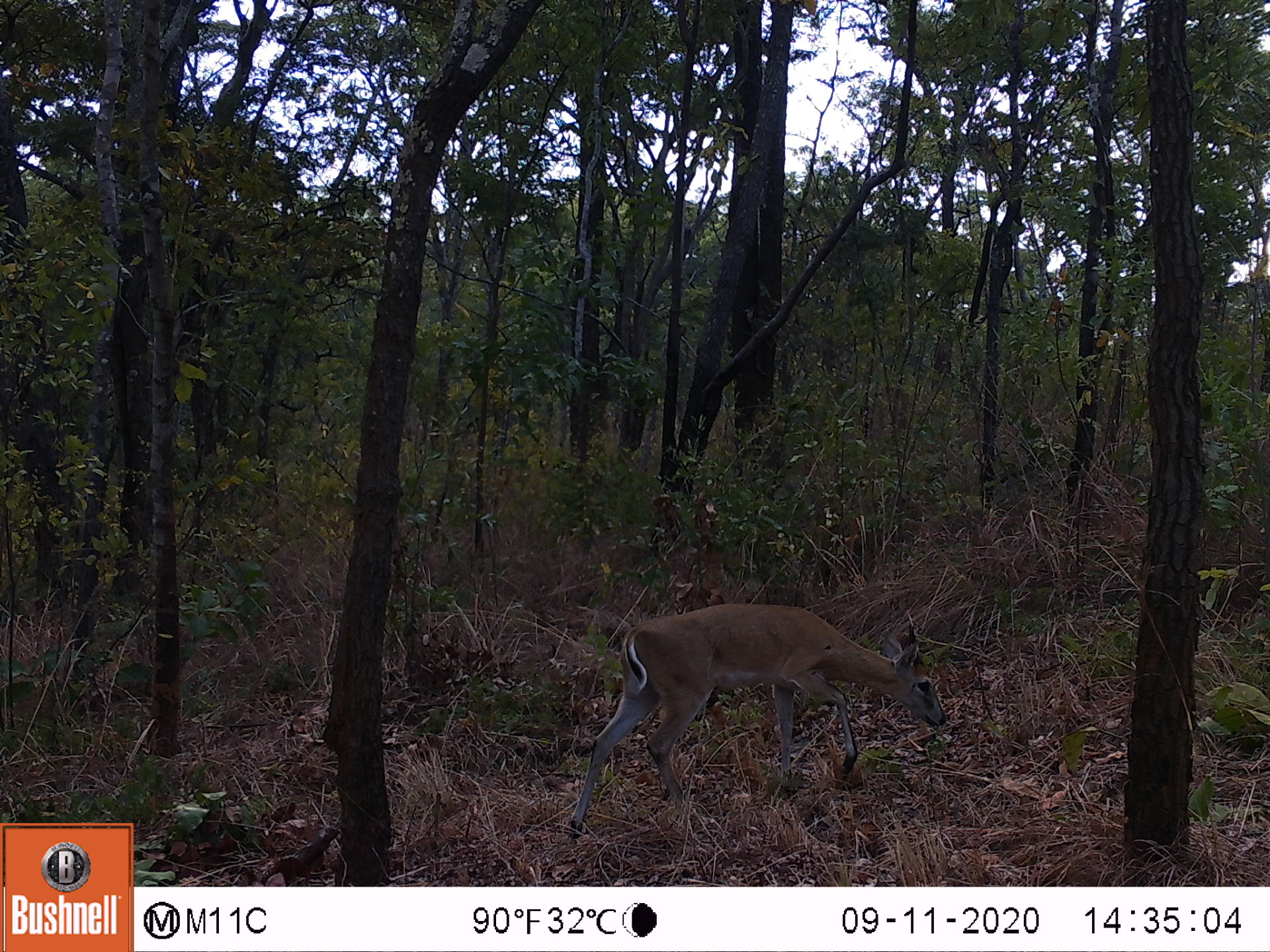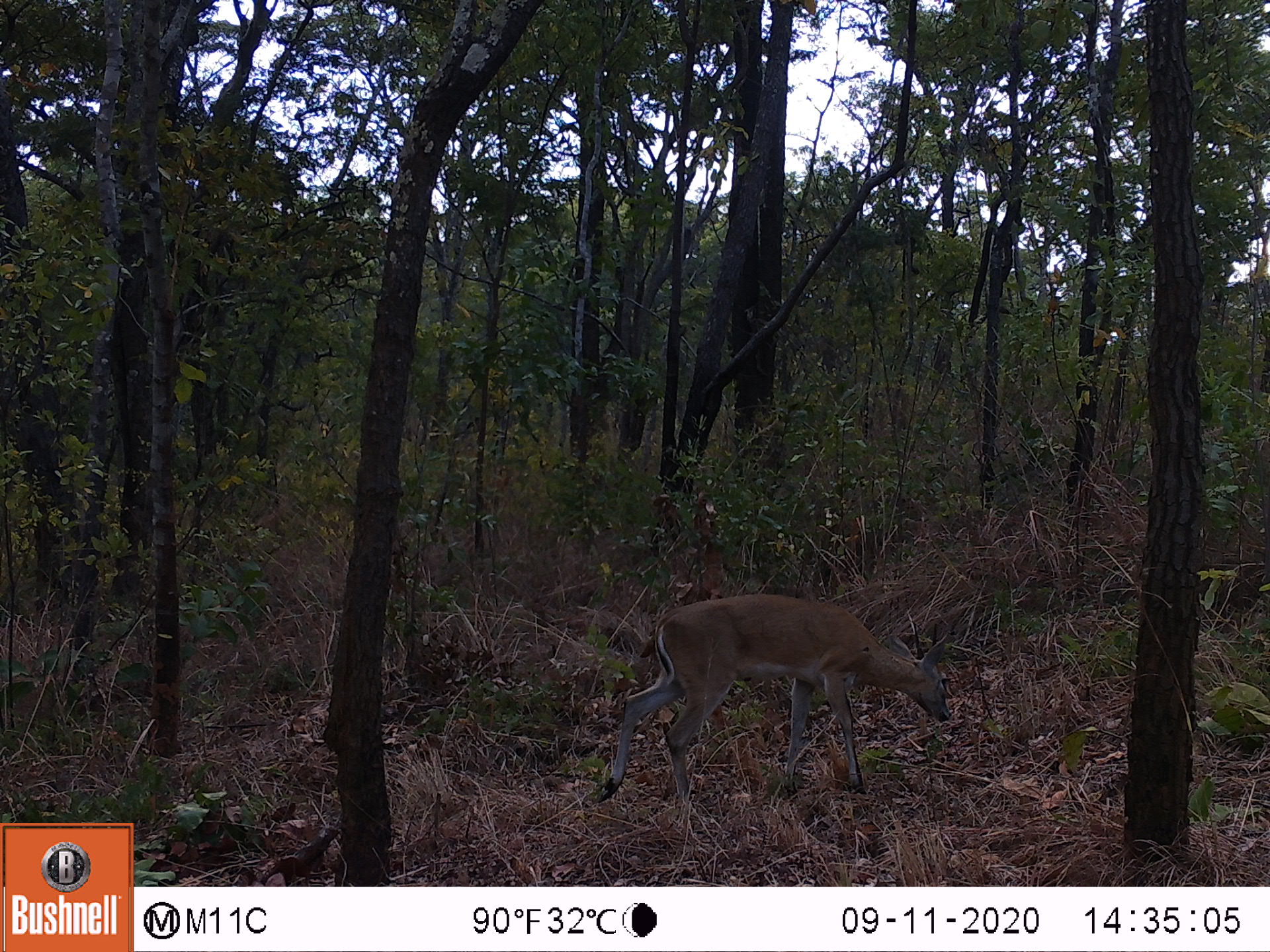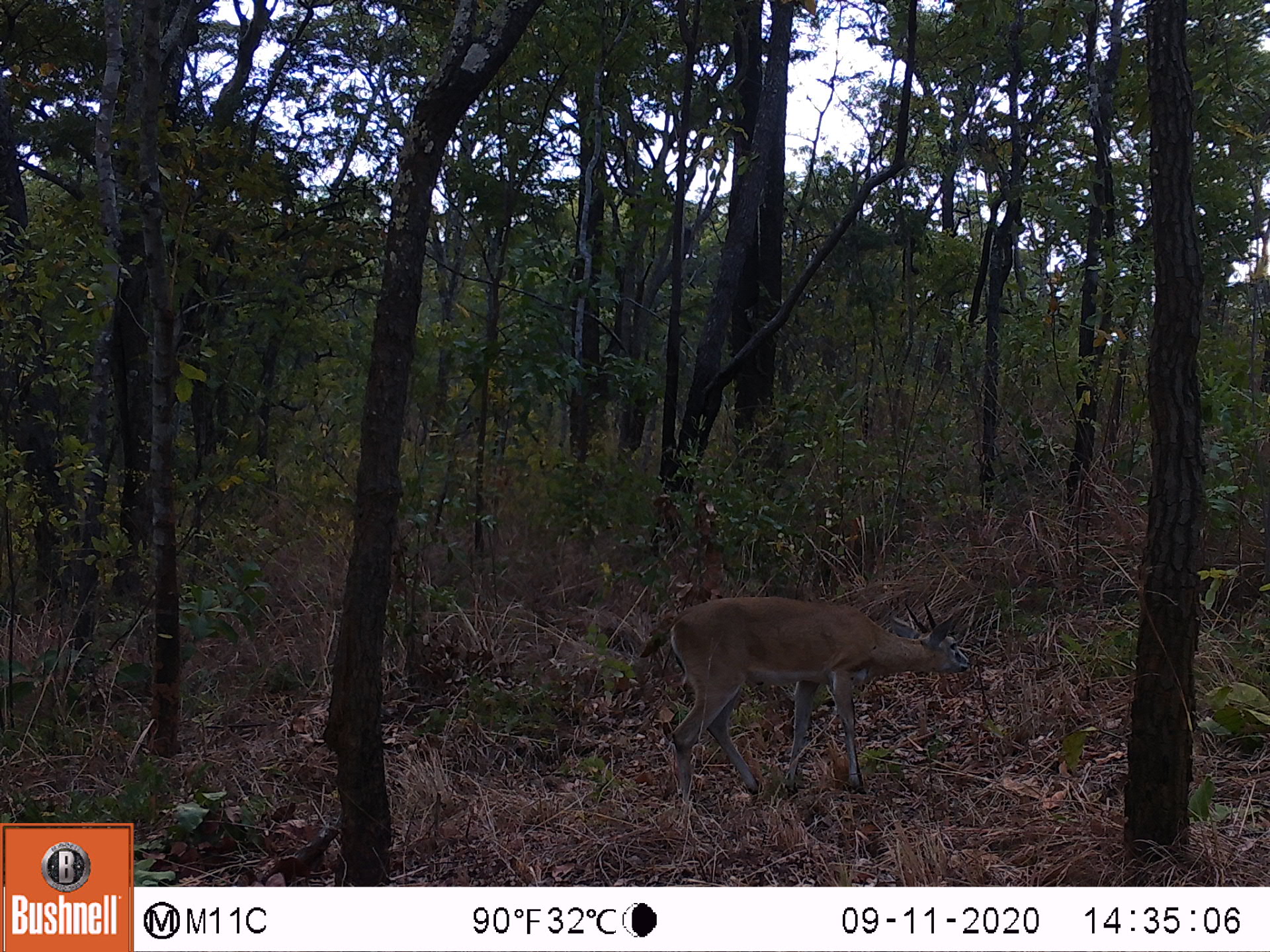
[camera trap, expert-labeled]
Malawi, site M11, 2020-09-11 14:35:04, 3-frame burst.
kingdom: Animalia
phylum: Chordata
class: Mammalia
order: Artiodactyla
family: Bovidae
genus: Sylvicapra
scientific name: Sylvicapra grimmia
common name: common duiker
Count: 1.